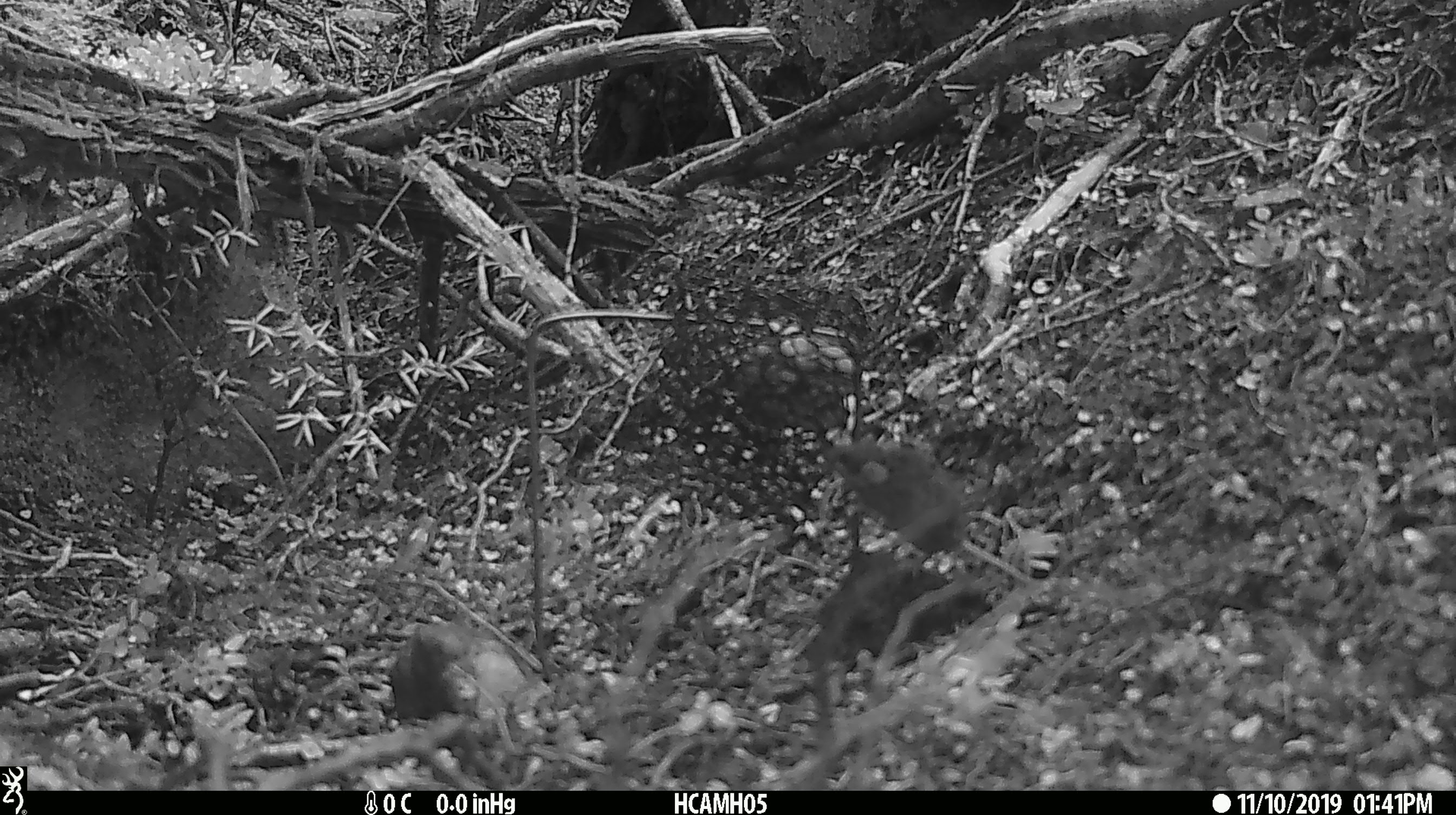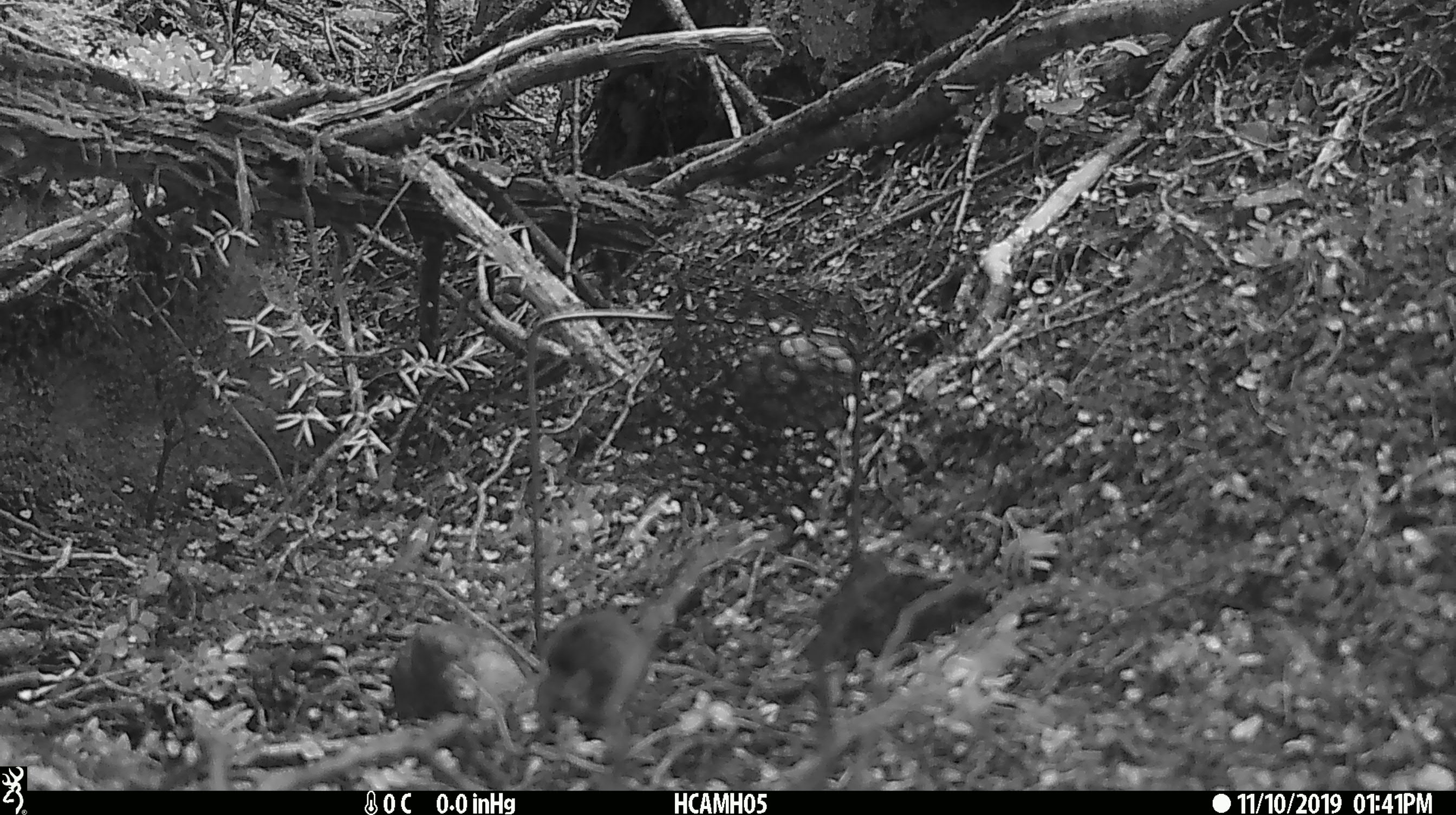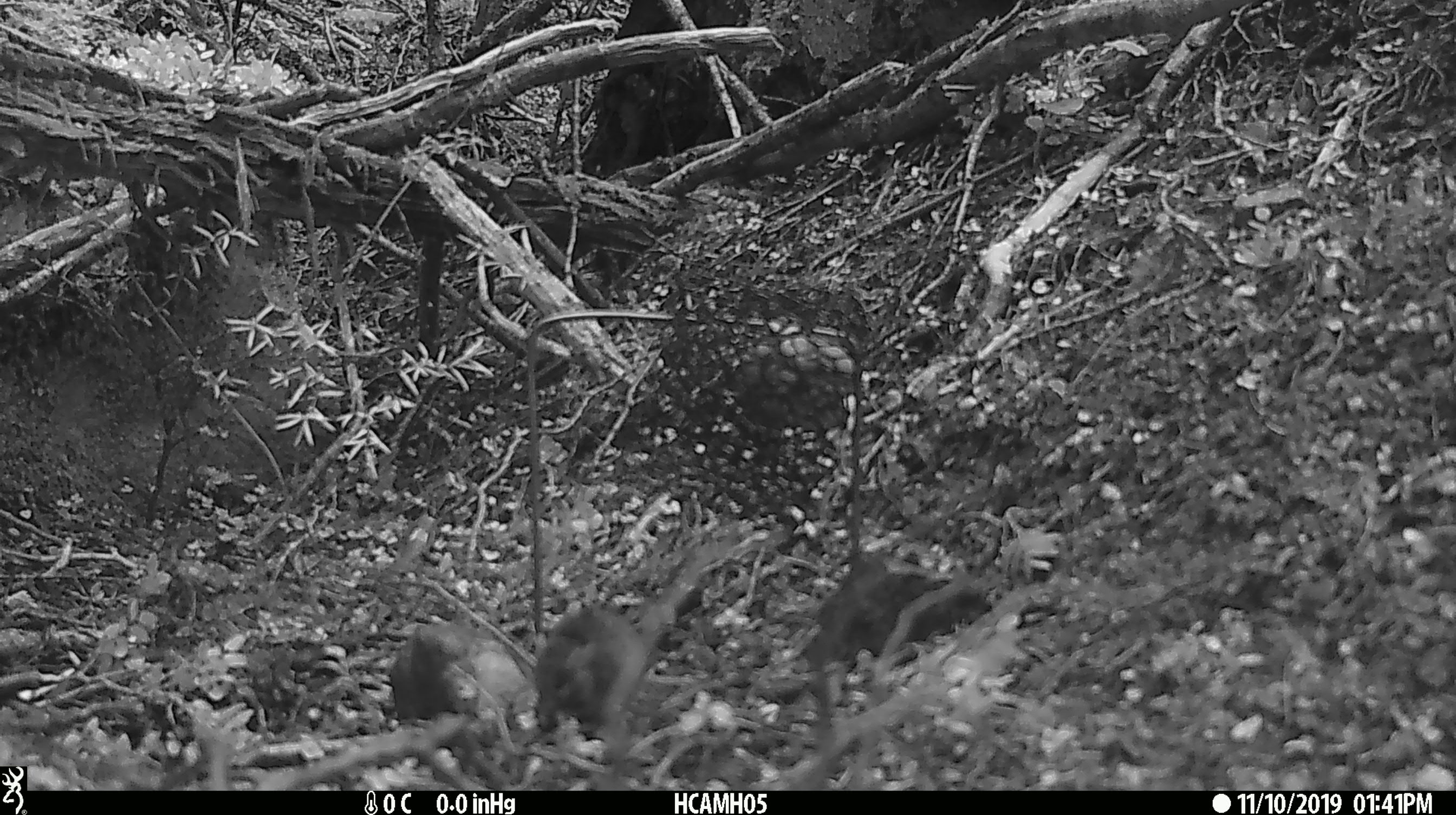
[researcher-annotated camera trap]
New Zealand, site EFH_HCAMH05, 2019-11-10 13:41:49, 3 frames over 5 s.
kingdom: Animalia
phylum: Chordata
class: Mammalia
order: Rodentia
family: Muridae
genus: Mus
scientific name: Mus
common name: mouse